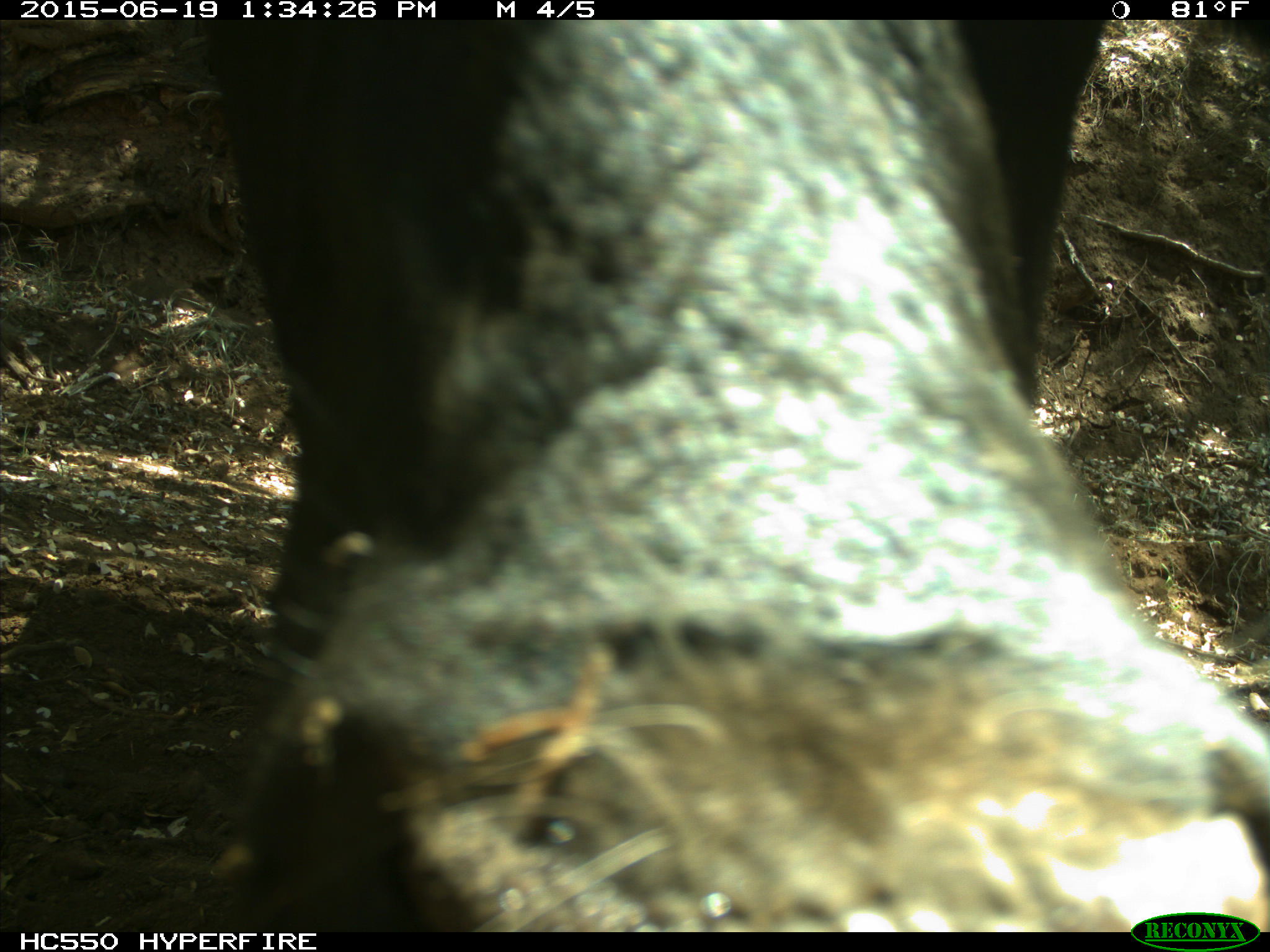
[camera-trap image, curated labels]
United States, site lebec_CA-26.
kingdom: Animalia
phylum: Chordata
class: Mammalia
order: Artiodactyla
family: Bovidae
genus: Bos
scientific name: Bos taurus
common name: domestic cow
Bos taurus (domestic cow).